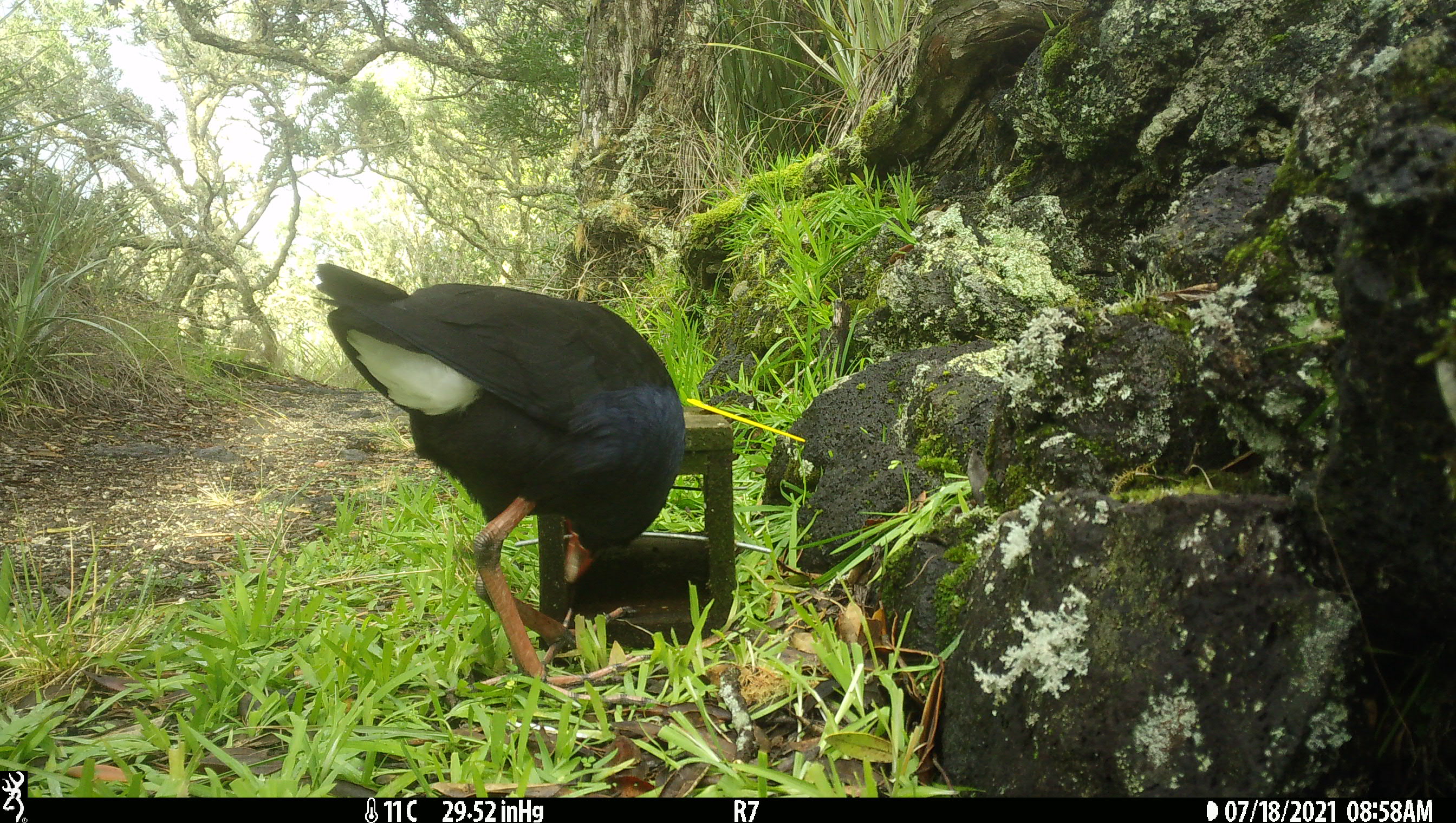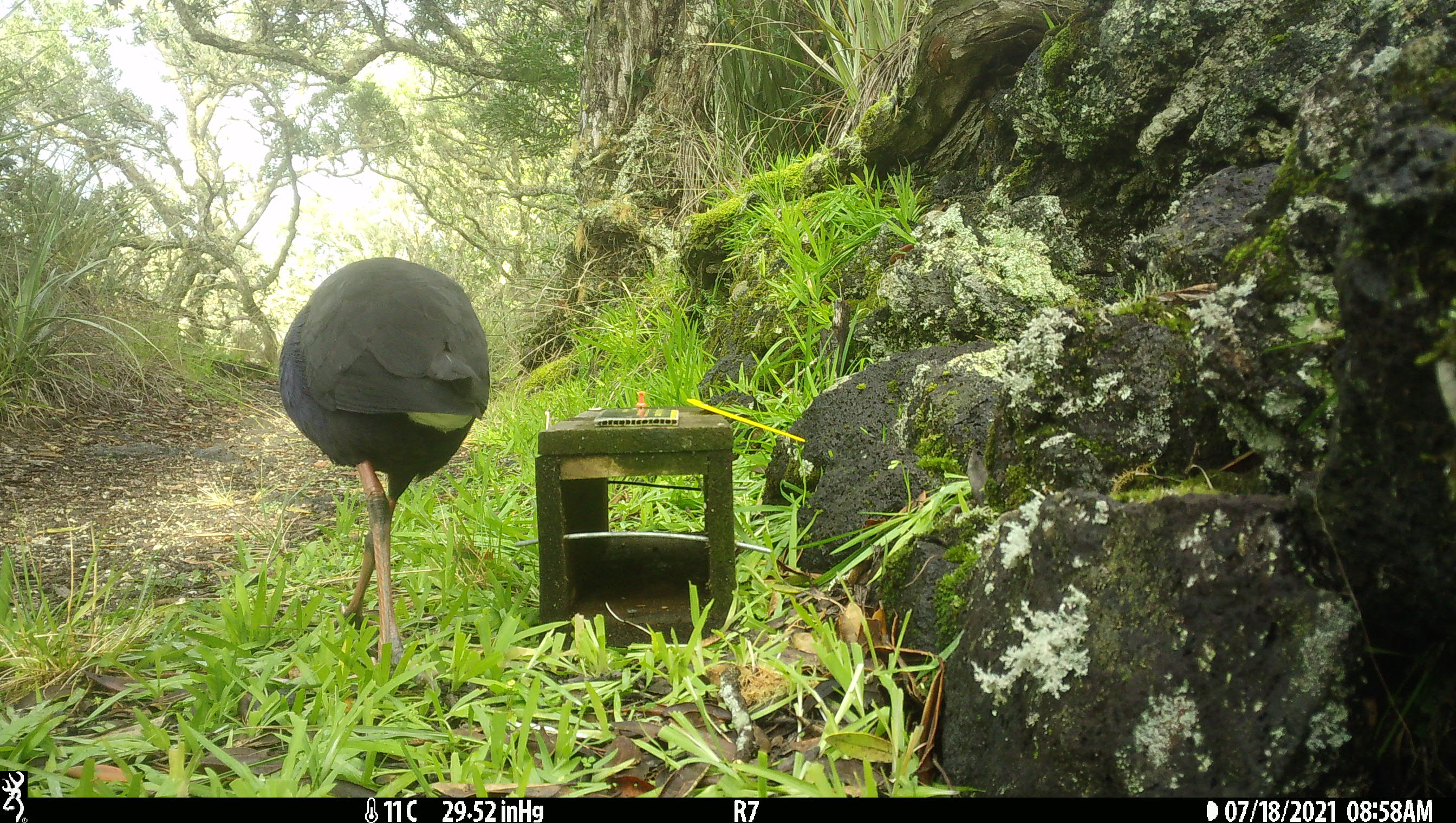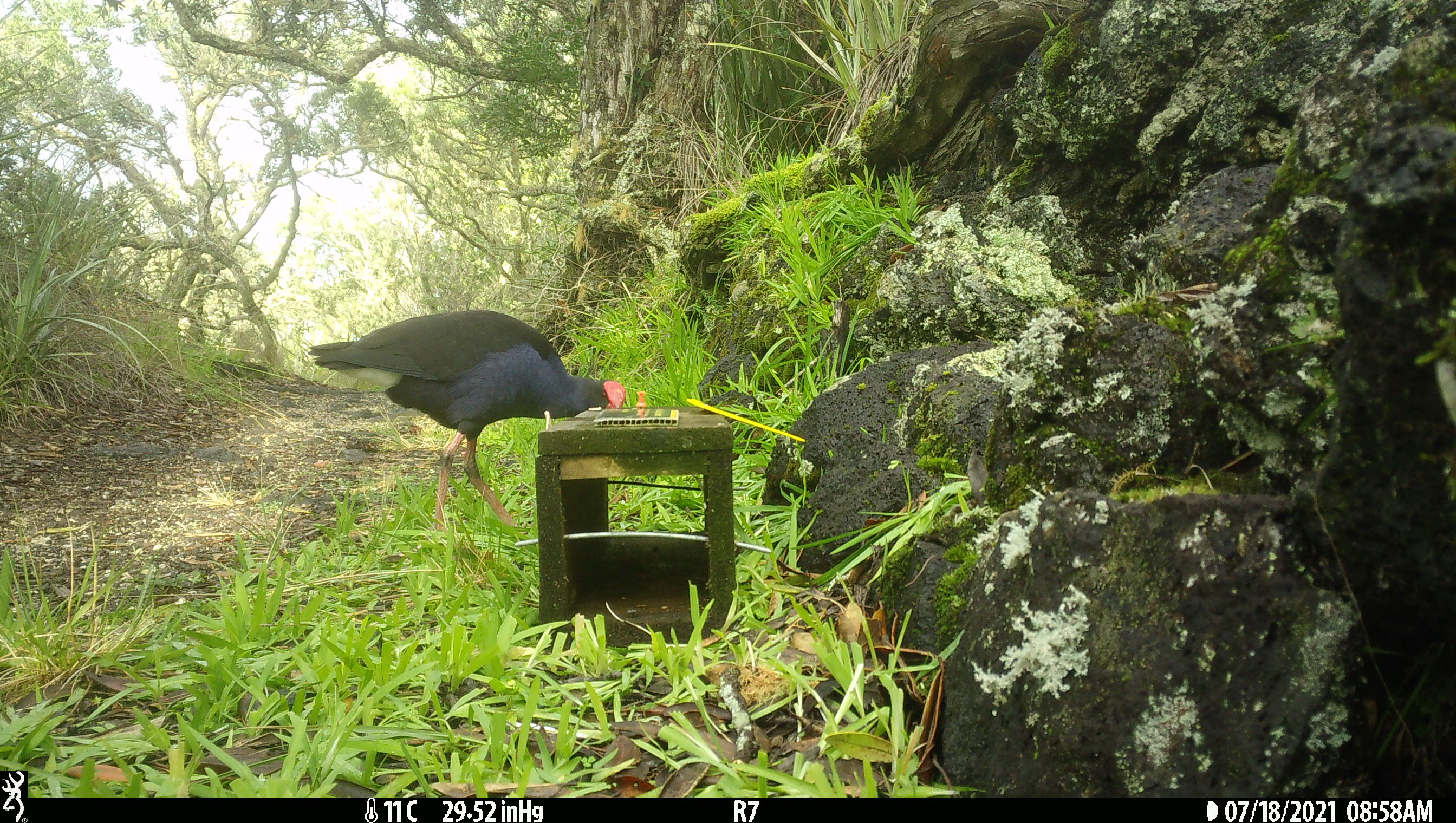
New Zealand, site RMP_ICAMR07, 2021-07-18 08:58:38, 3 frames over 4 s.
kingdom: Animalia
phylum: Chordata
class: Aves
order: Gruiformes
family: Rallidae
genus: Porphyrio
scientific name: Porphyrio melanotus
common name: australasian swamphen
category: pukeko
Pukeko (australasian swamphen) (Porphyrio melanotus).